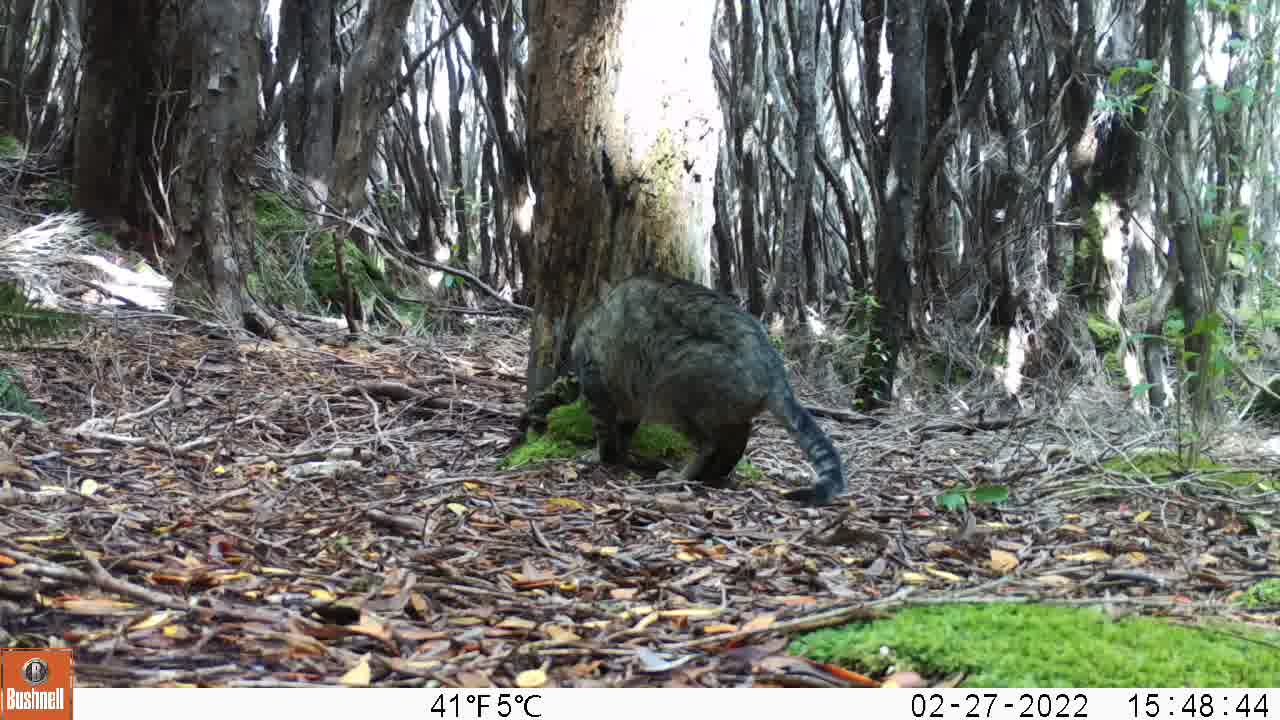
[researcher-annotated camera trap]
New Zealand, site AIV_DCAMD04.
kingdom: Animalia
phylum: Chordata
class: Mammalia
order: Carnivora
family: Felidae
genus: Felis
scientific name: Felis catus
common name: domestic cat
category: cat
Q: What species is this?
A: Cat (domestic cat) (Felis catus).